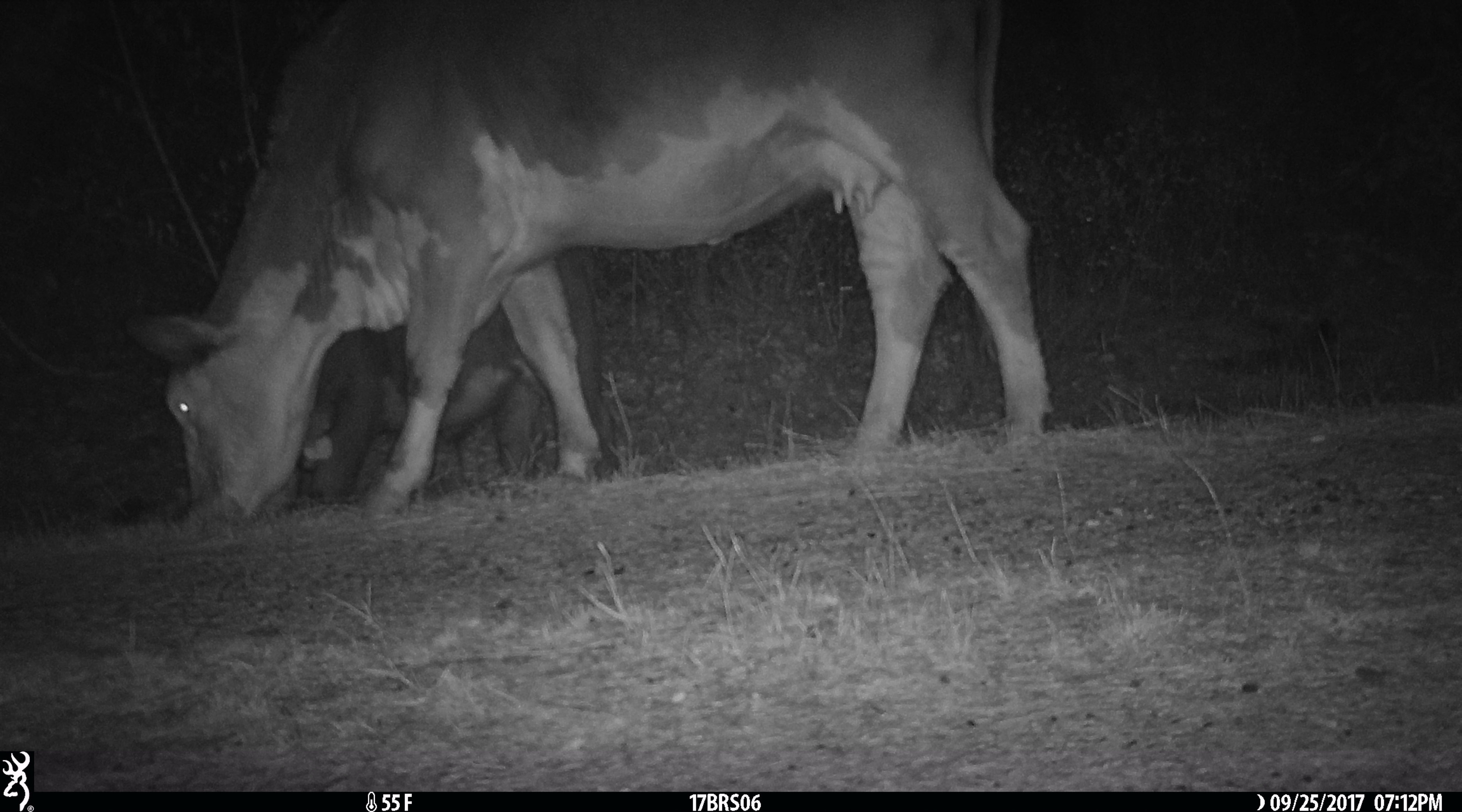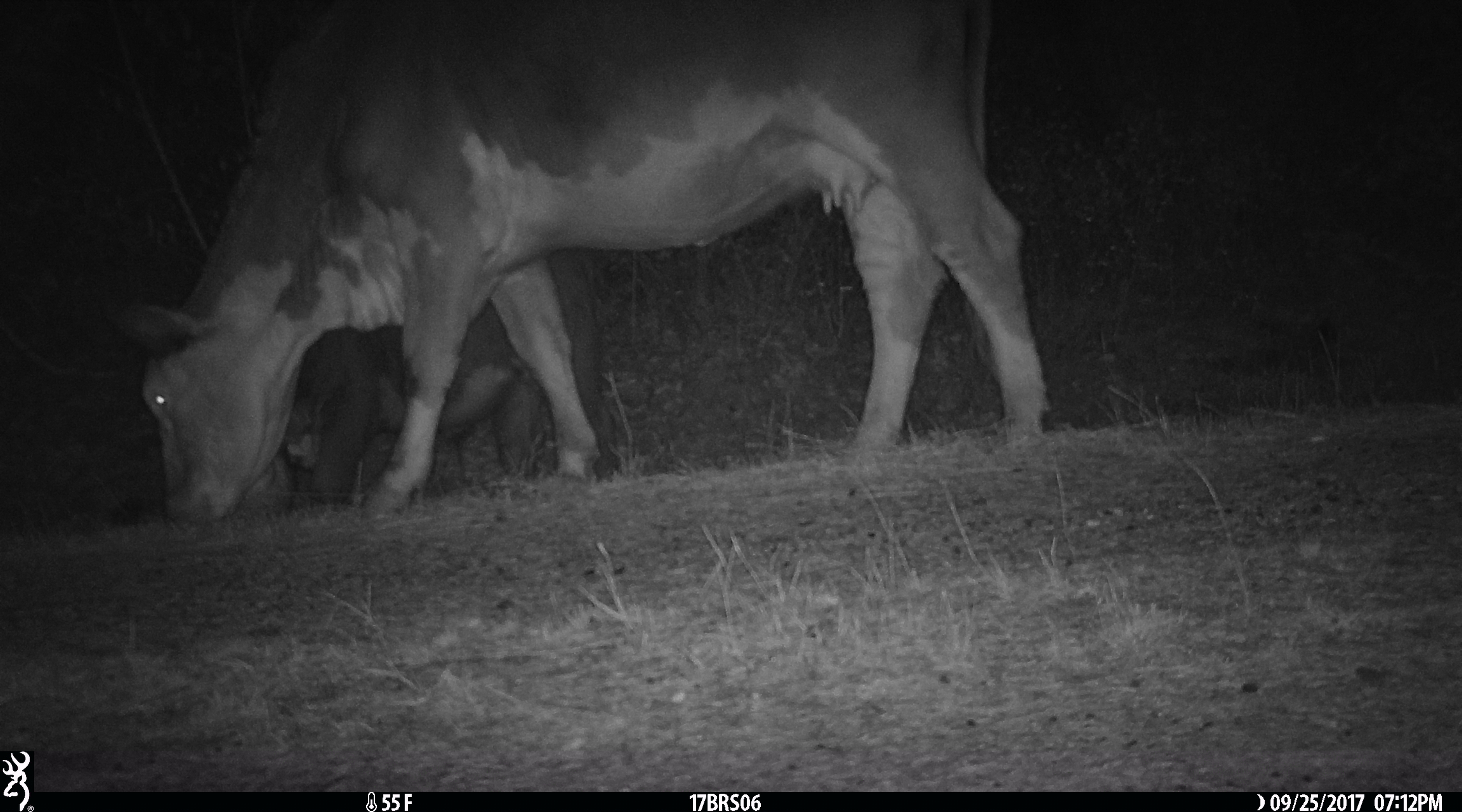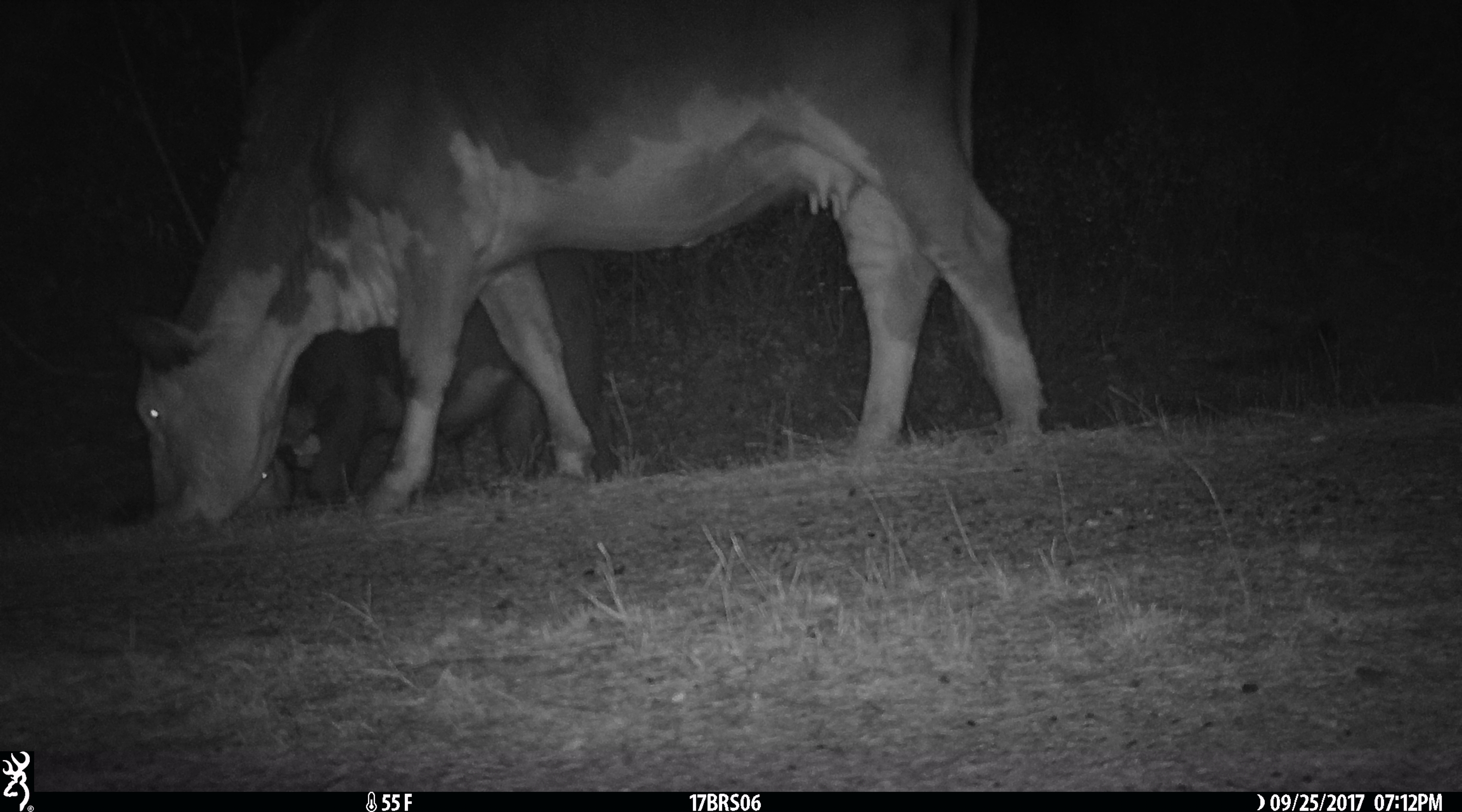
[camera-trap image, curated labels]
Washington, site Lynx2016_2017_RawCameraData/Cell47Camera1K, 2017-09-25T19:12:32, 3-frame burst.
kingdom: Animalia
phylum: Chordata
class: Mammalia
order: Artiodactyla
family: Bovidae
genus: Bos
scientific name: Bos taurus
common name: domestic cattle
Domestic cattle (Bos taurus). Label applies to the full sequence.